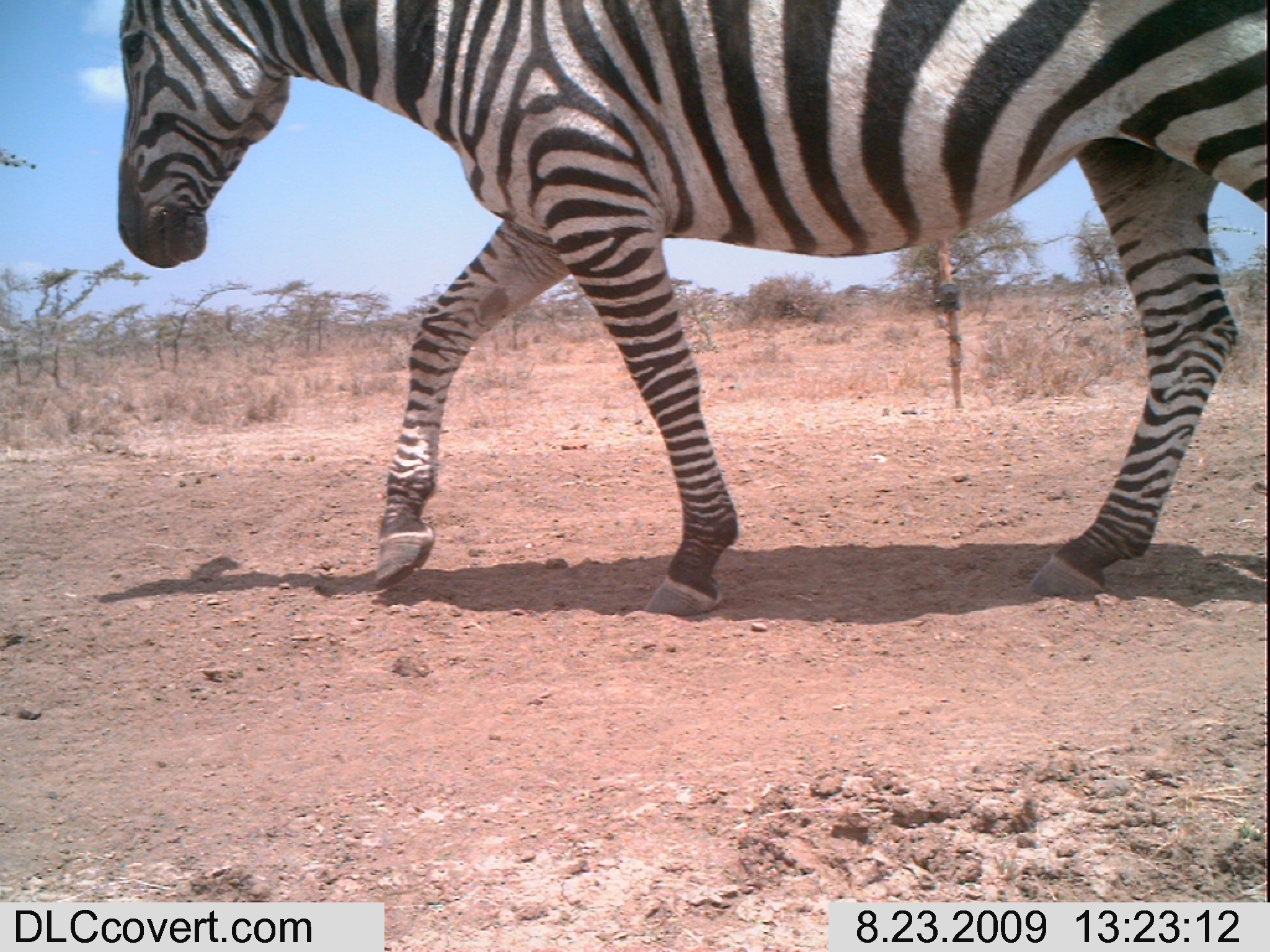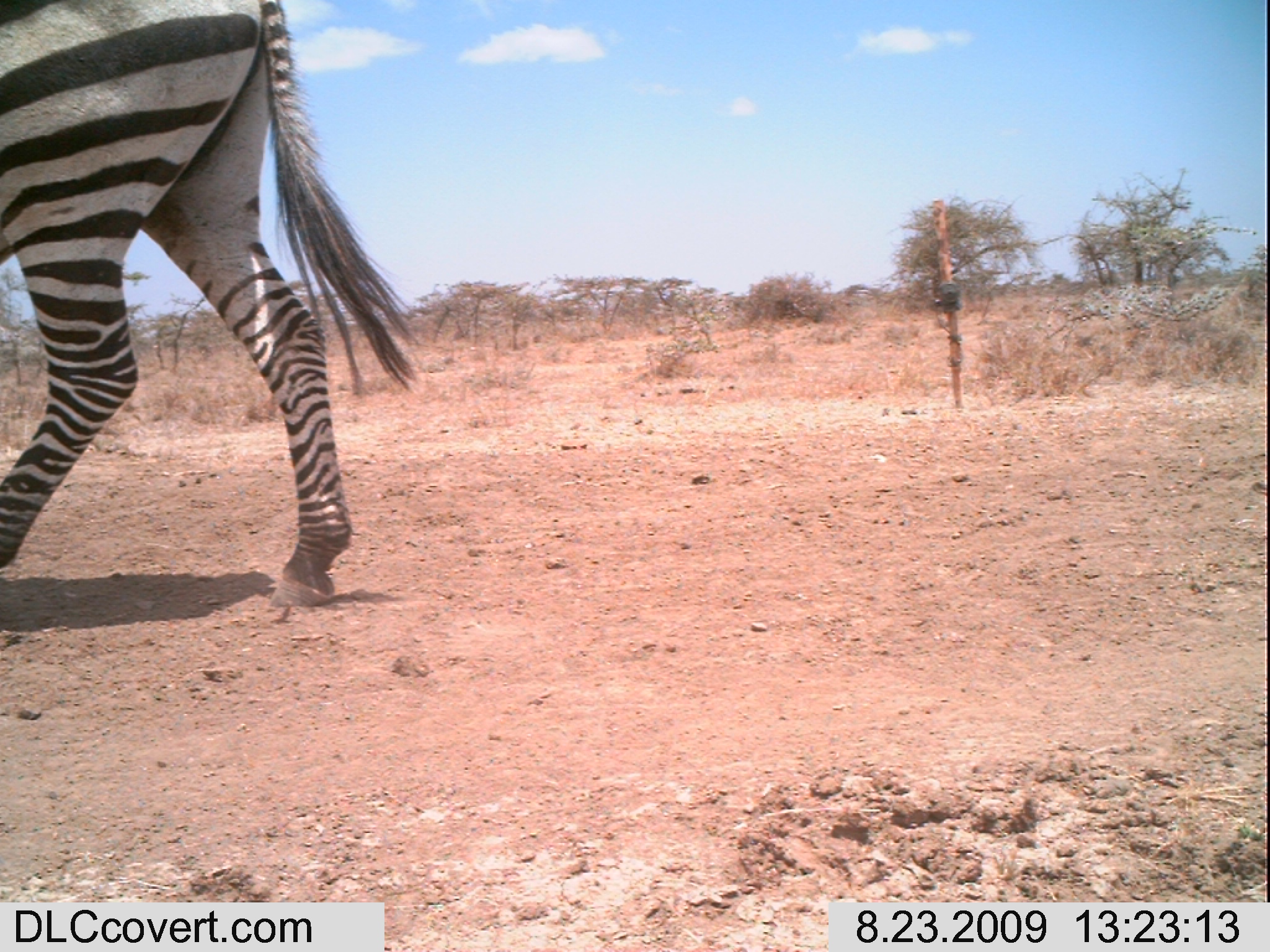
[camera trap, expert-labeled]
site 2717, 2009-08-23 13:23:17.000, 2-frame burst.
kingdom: Animalia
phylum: Chordata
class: Mammalia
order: Perissodactyla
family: Equidae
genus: Equus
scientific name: Equus quagga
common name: plains zebra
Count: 1.